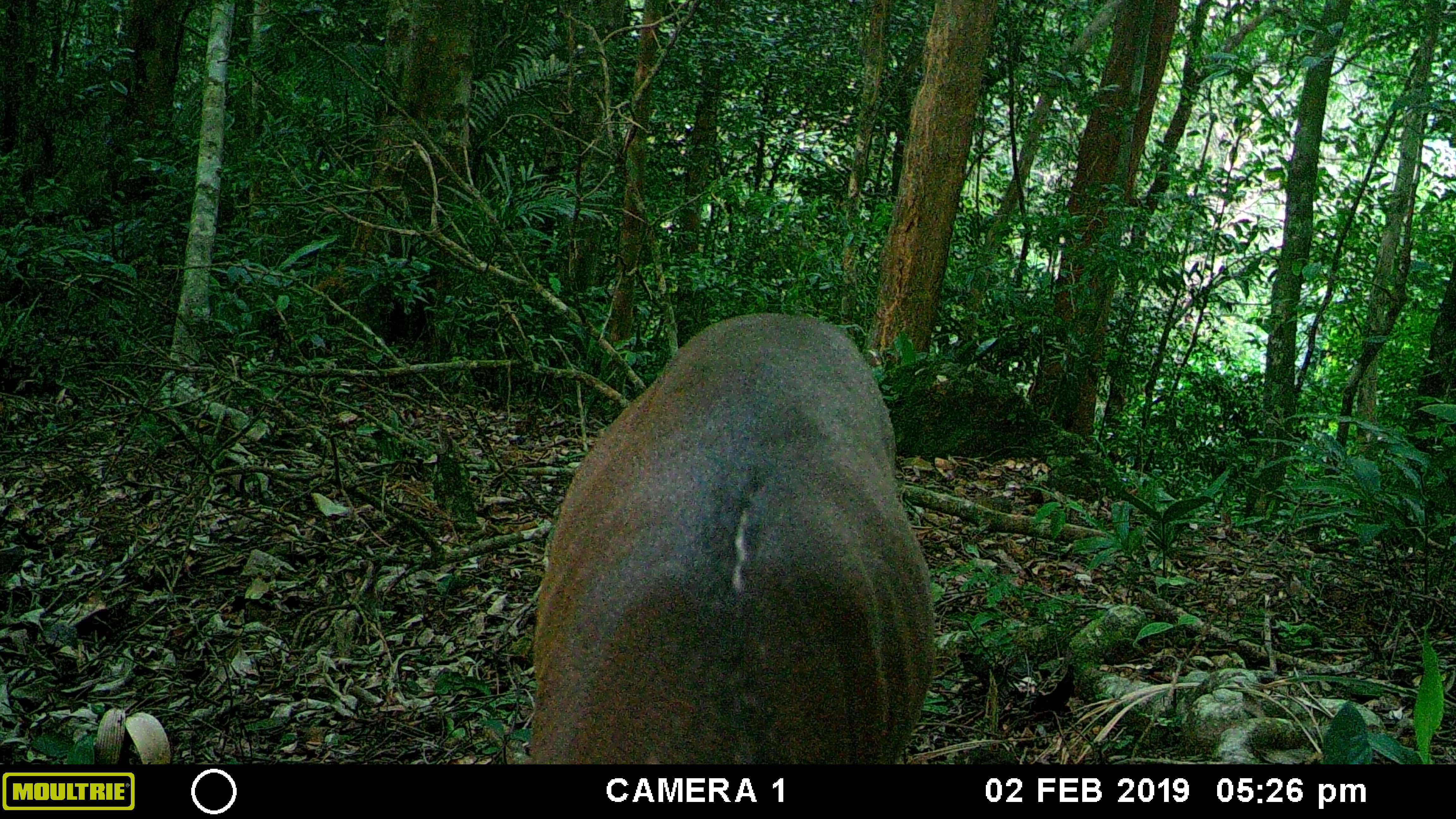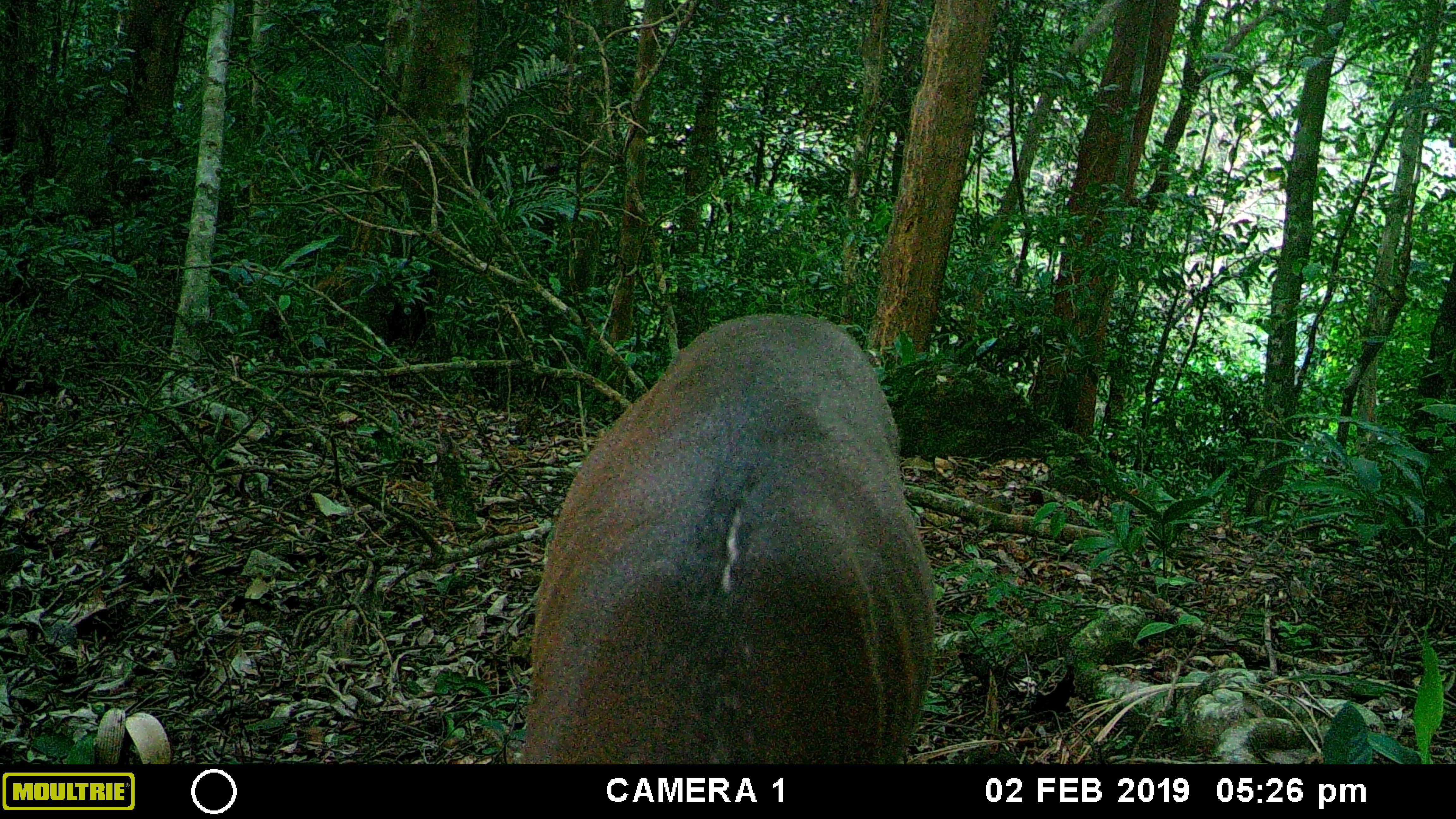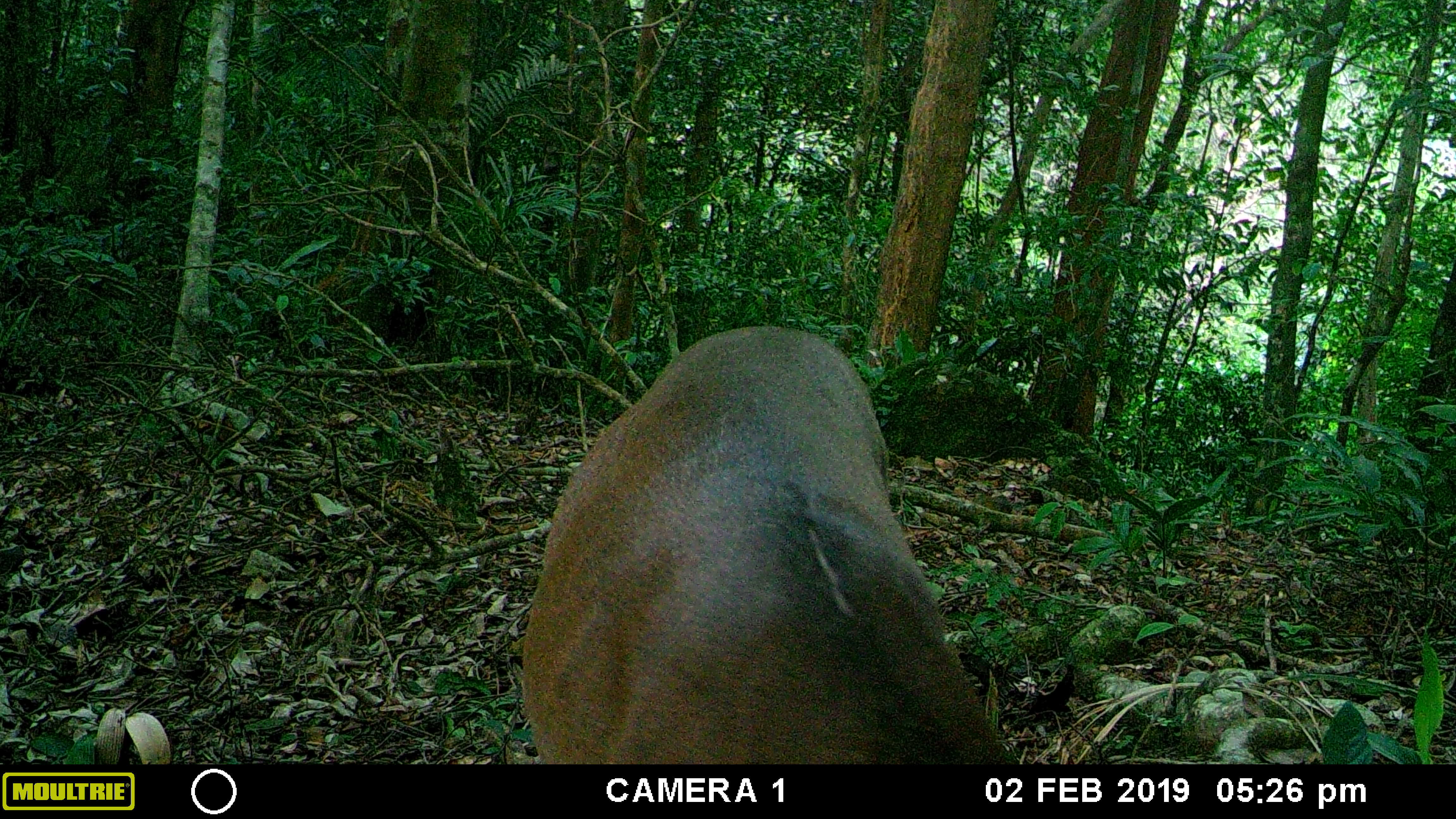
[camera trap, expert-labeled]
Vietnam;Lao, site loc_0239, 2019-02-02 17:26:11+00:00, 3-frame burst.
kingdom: Animalia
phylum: Chordata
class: Mammalia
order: Artiodactyla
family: Cervidae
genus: Muntiacus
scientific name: Muntiacus vuquangensis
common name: large-antlered muntjac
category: large antlered muntjac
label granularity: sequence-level